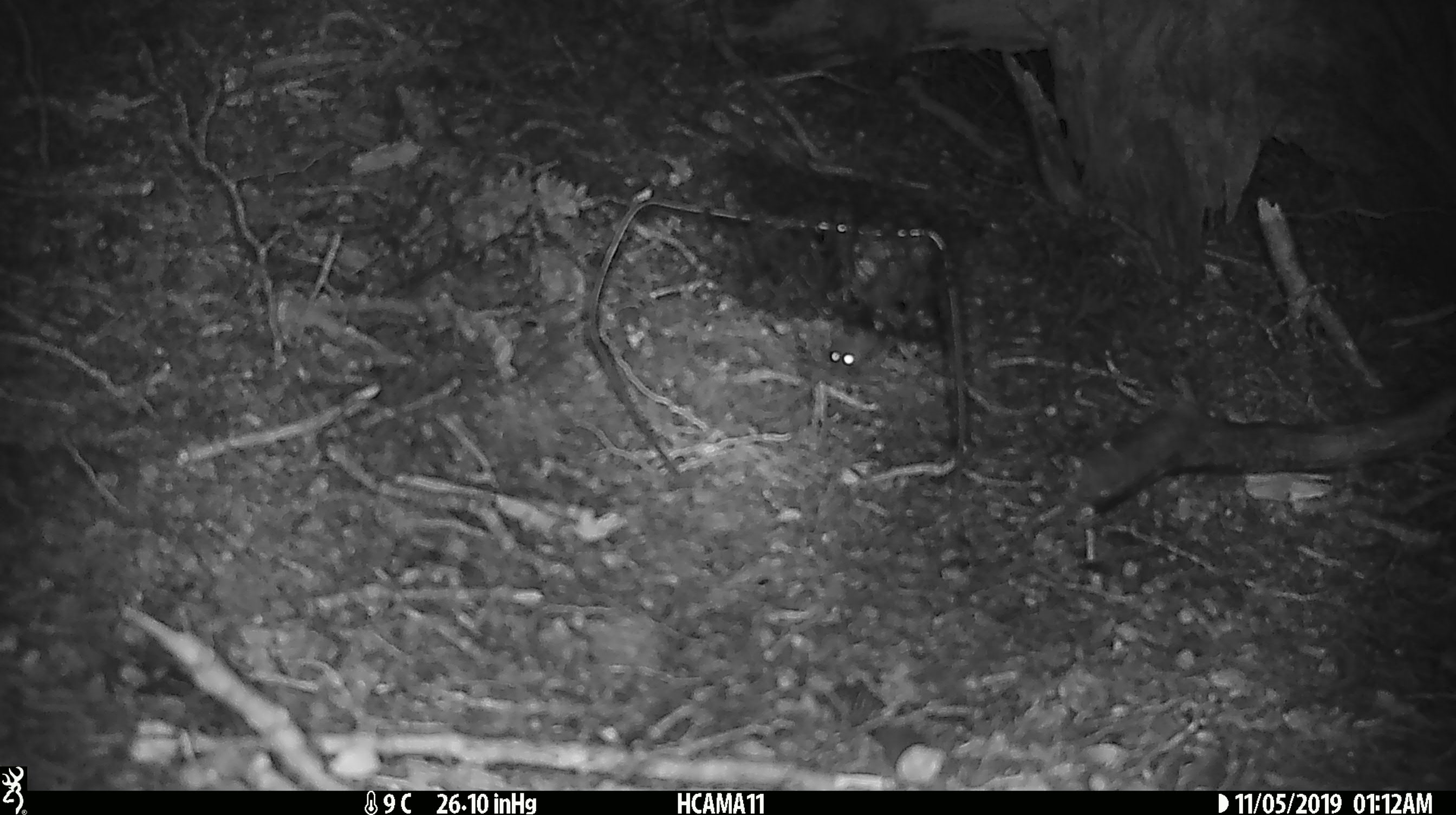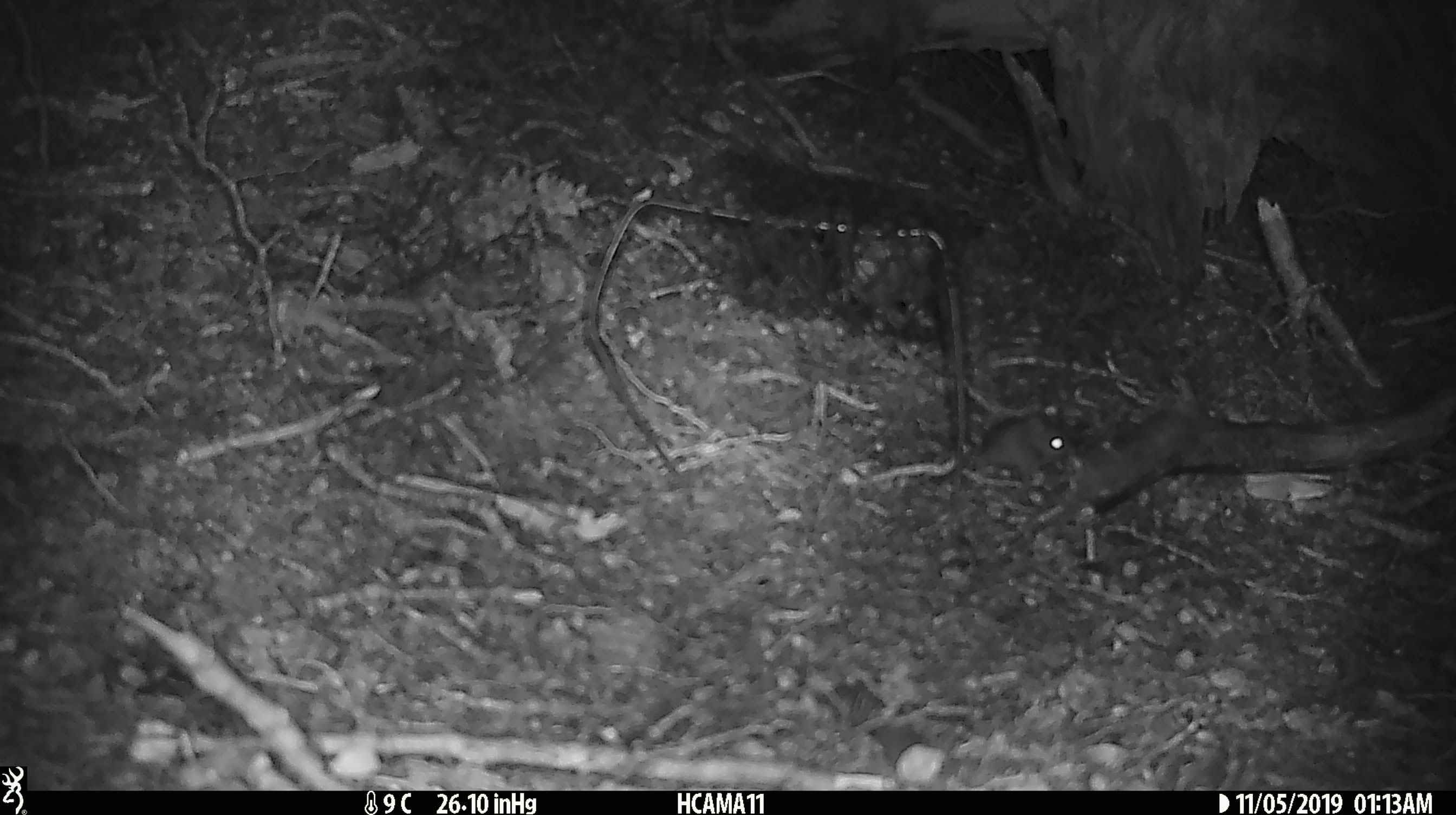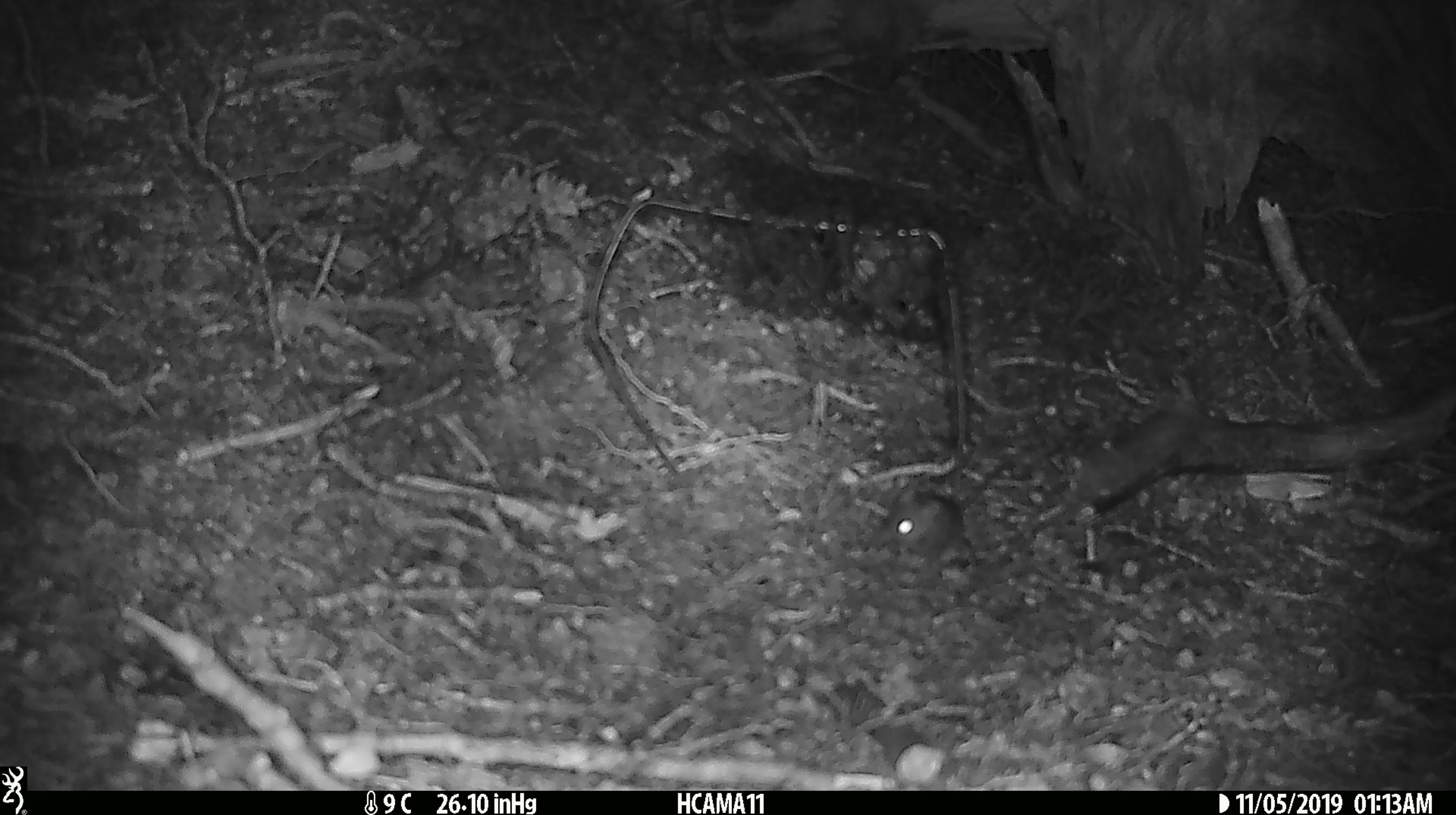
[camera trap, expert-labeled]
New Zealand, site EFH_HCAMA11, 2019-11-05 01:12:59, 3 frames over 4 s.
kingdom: Animalia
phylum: Chordata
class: Mammalia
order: Rodentia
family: Muridae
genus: Mus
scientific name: Mus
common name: mouse